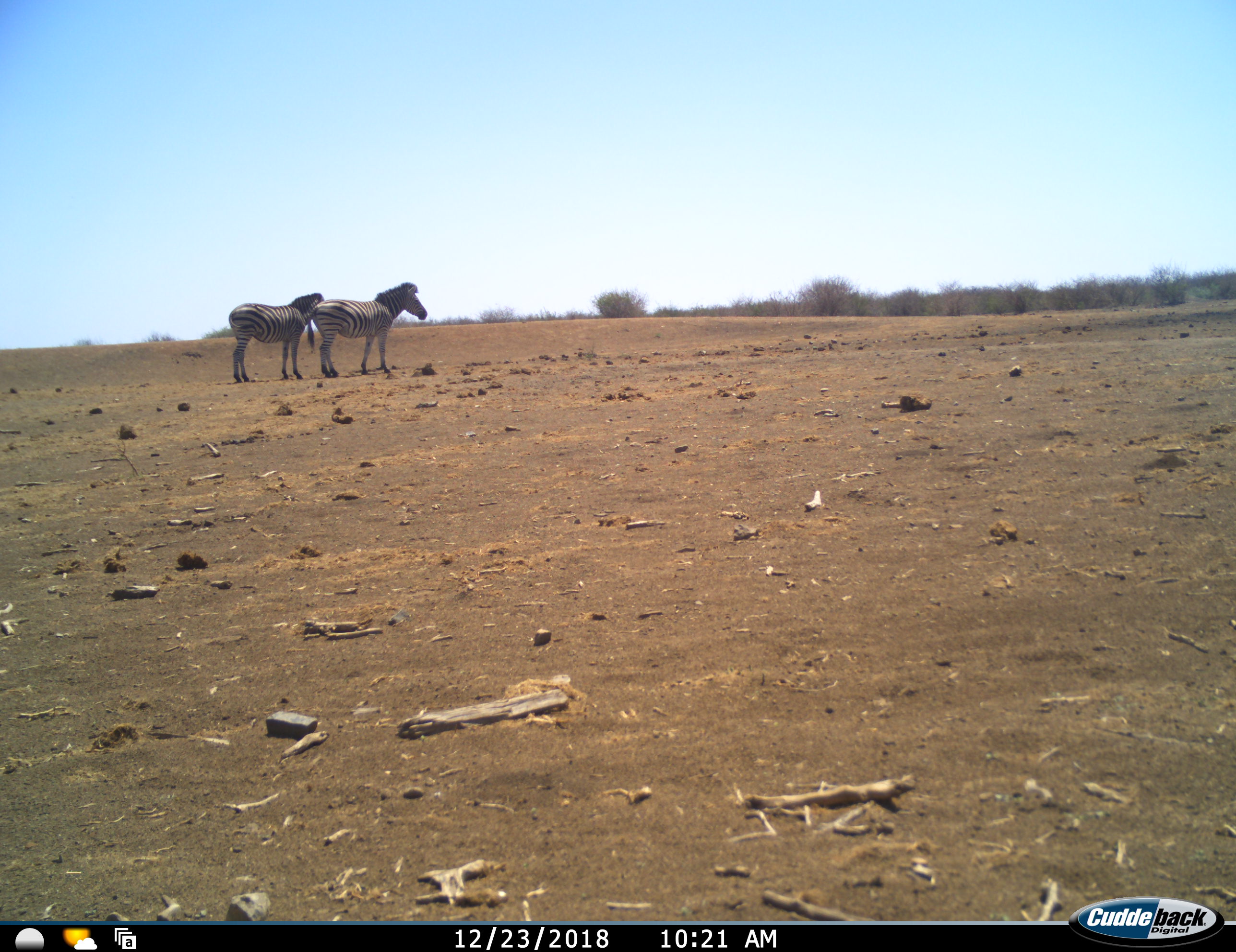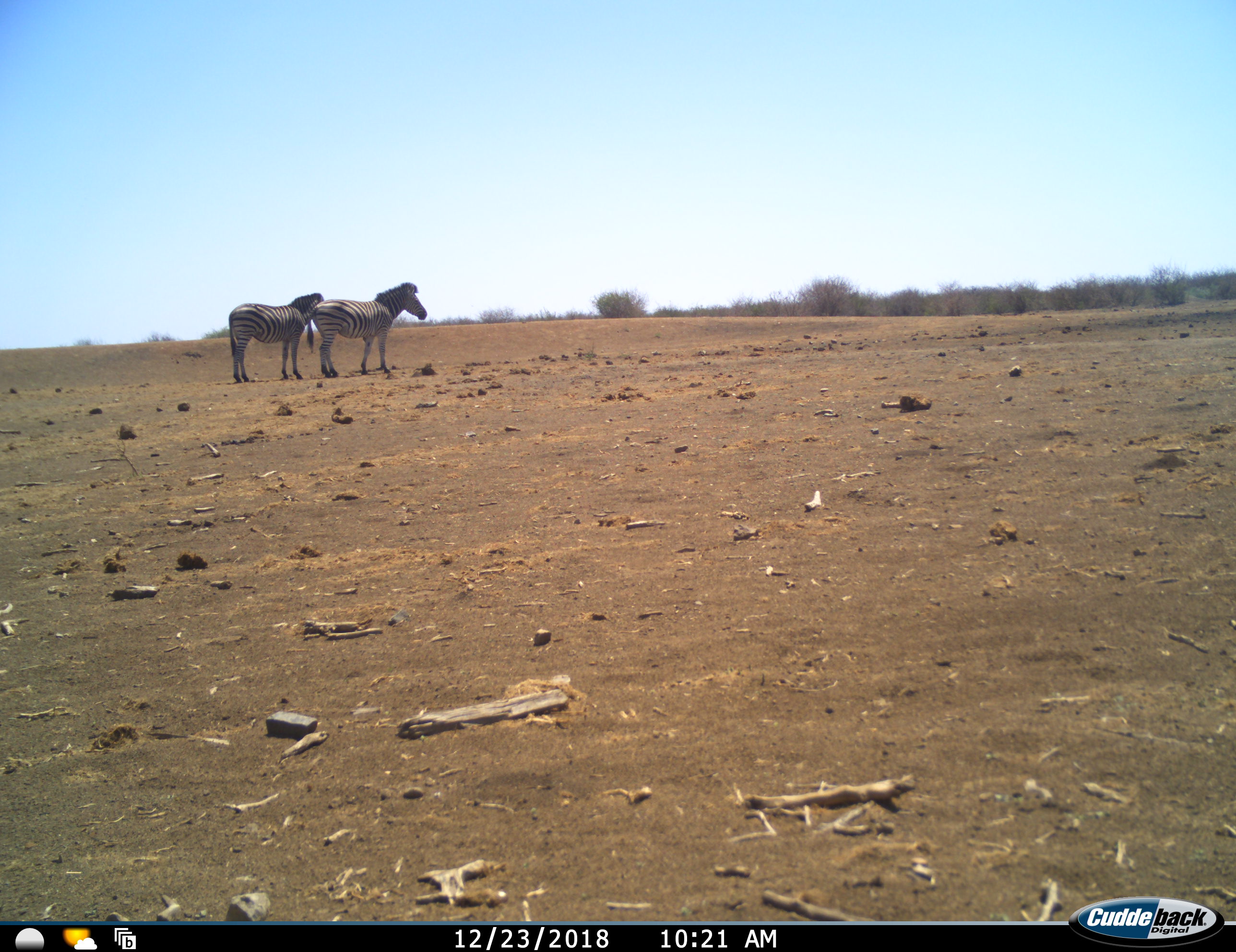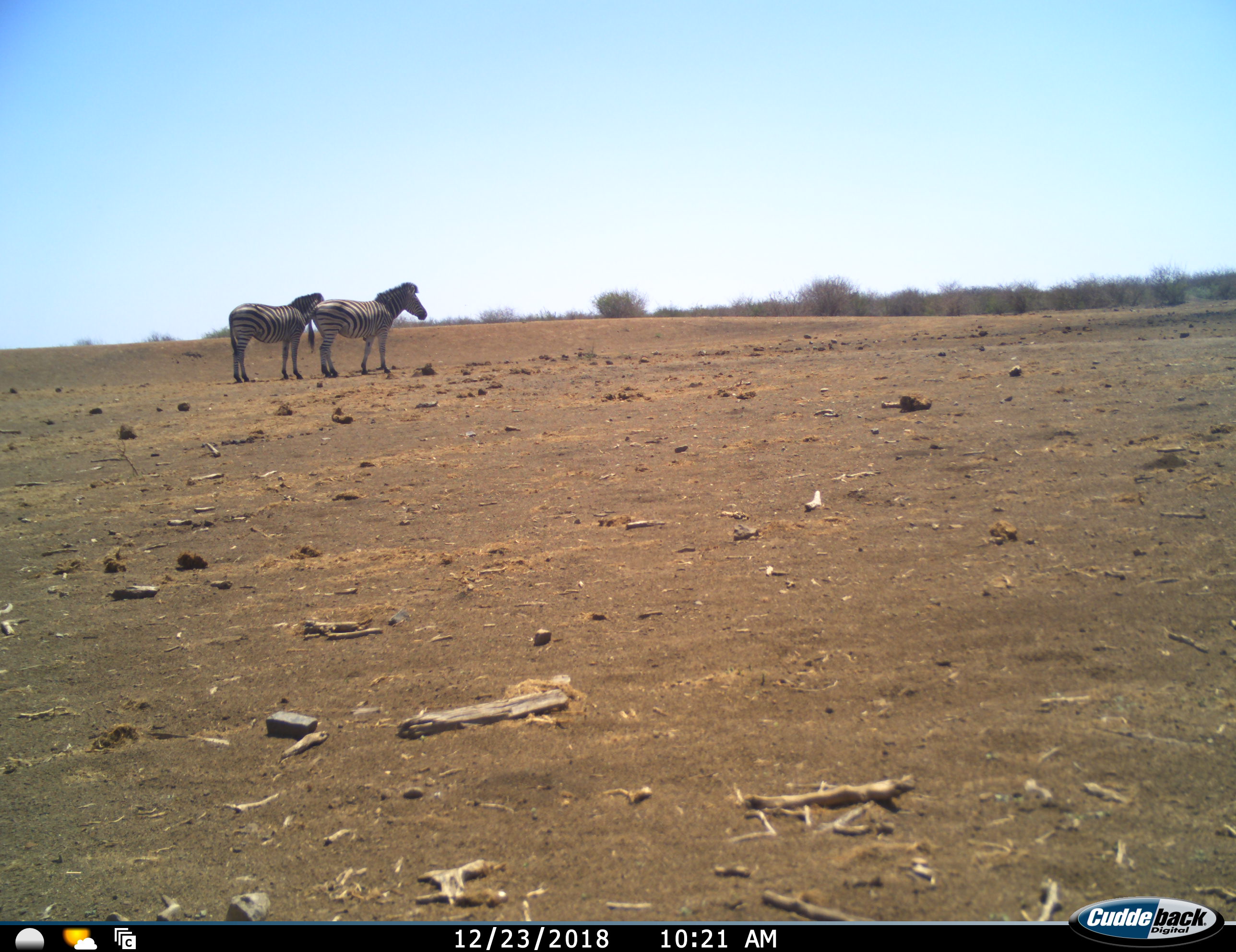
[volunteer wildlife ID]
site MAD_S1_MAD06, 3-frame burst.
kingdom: Animalia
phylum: Chordata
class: Mammalia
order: Perissodactyla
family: Equidae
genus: Equus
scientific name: Equus quagga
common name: plains zebra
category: zebraplains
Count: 2.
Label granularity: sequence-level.